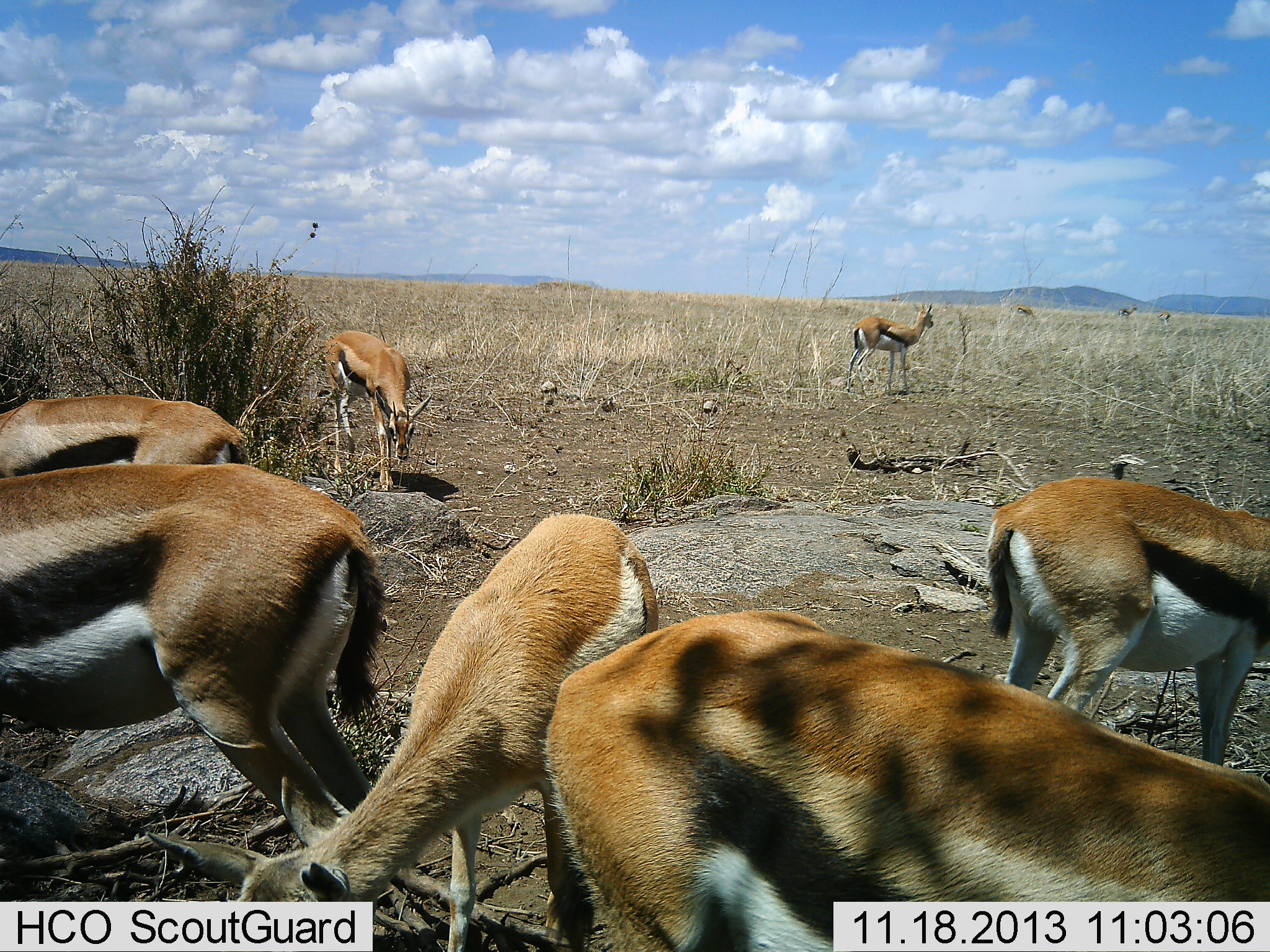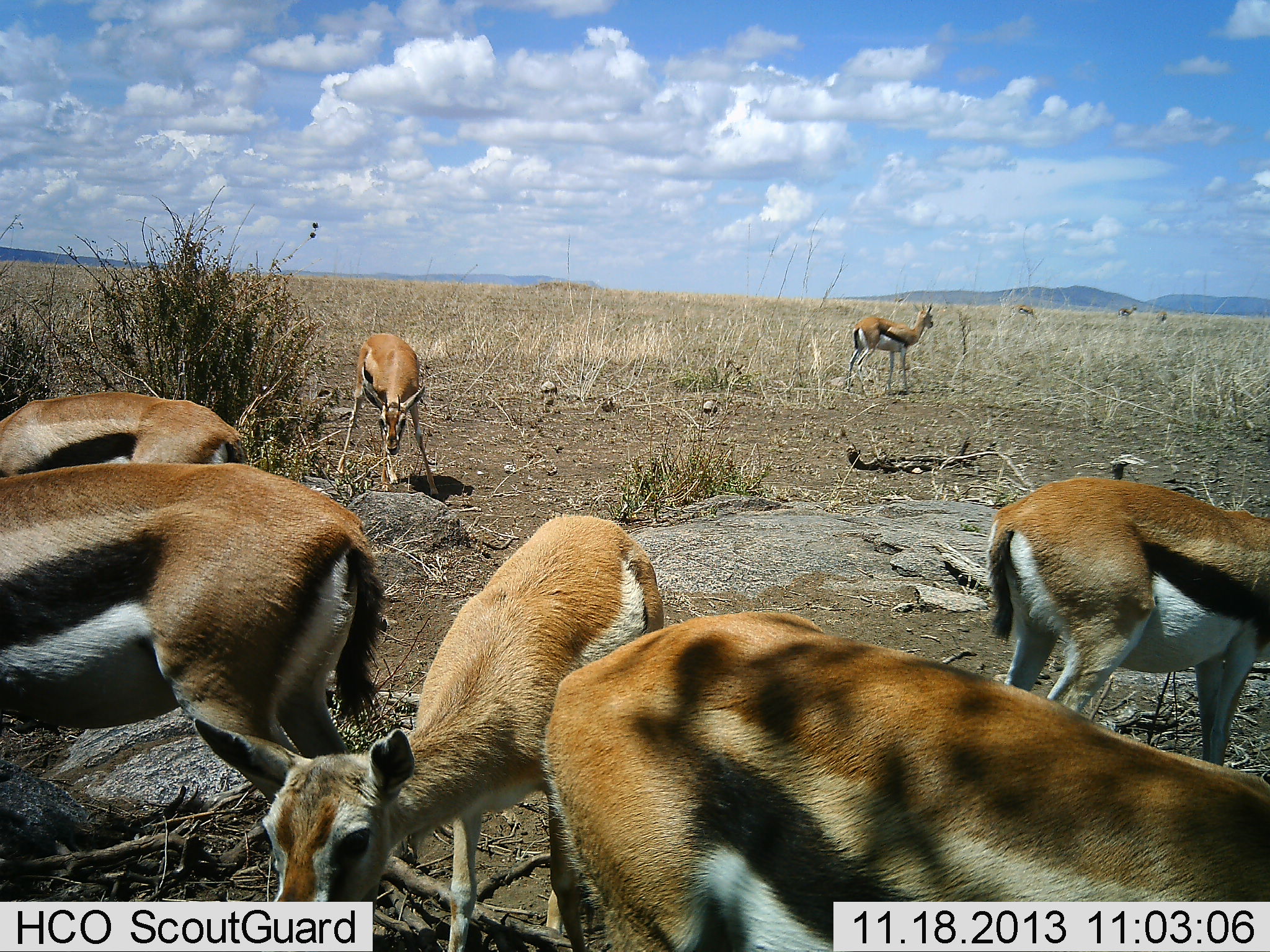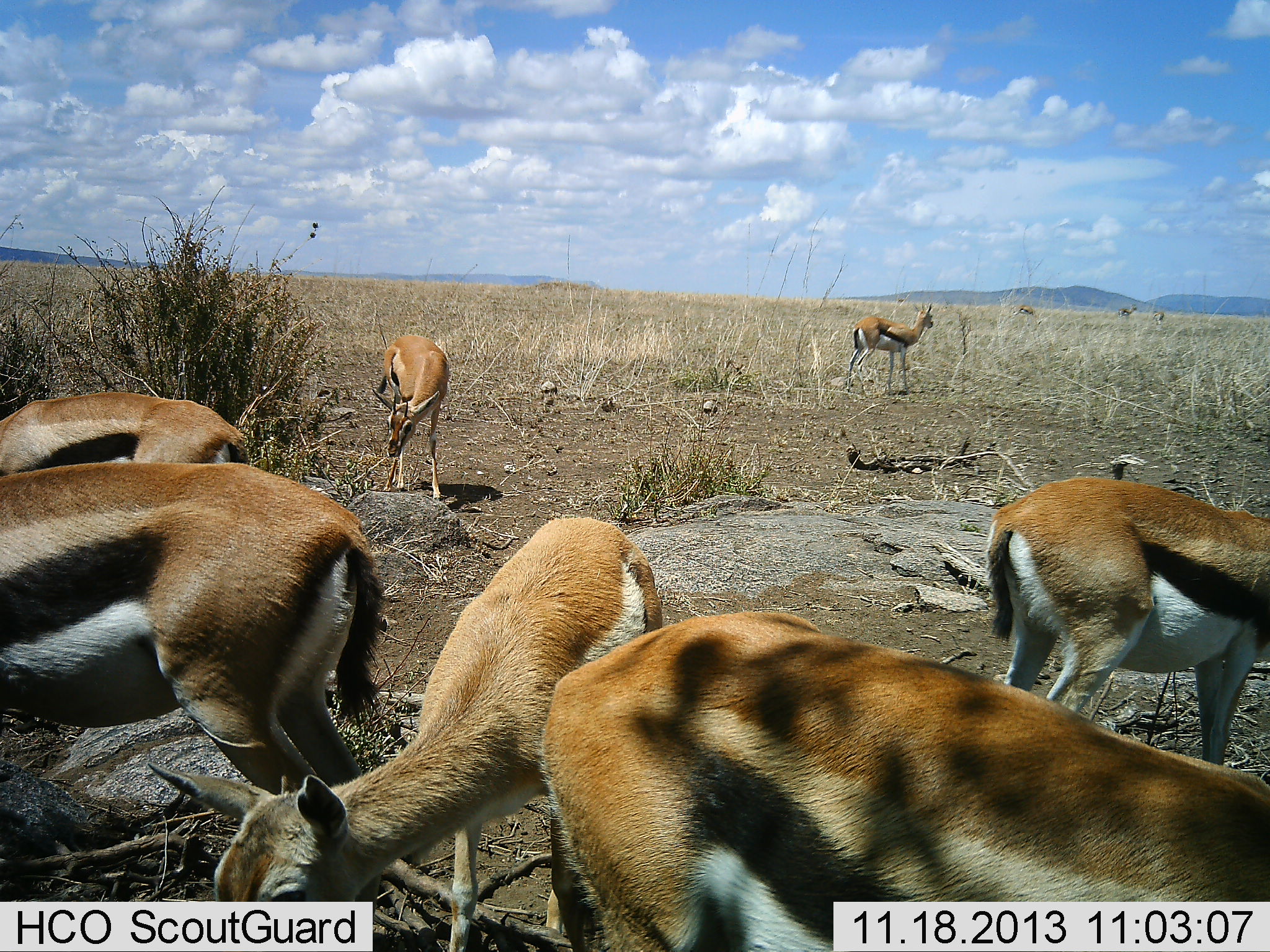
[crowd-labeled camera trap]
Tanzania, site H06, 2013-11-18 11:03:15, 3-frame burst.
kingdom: Animalia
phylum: Chordata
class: Mammalia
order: Artiodactyla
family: Bovidae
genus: Eudorcas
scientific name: Eudorcas thomsonii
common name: thomson's gazelle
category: gazellethomsons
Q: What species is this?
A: Gazellethomsons (thomson's gazelle) (Eudorcas thomsonii).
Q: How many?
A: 7.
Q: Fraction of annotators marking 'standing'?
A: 70%.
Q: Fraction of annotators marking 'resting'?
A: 10%.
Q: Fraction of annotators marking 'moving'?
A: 10%.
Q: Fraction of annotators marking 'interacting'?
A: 0%.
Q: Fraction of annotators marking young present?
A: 10%.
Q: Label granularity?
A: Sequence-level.